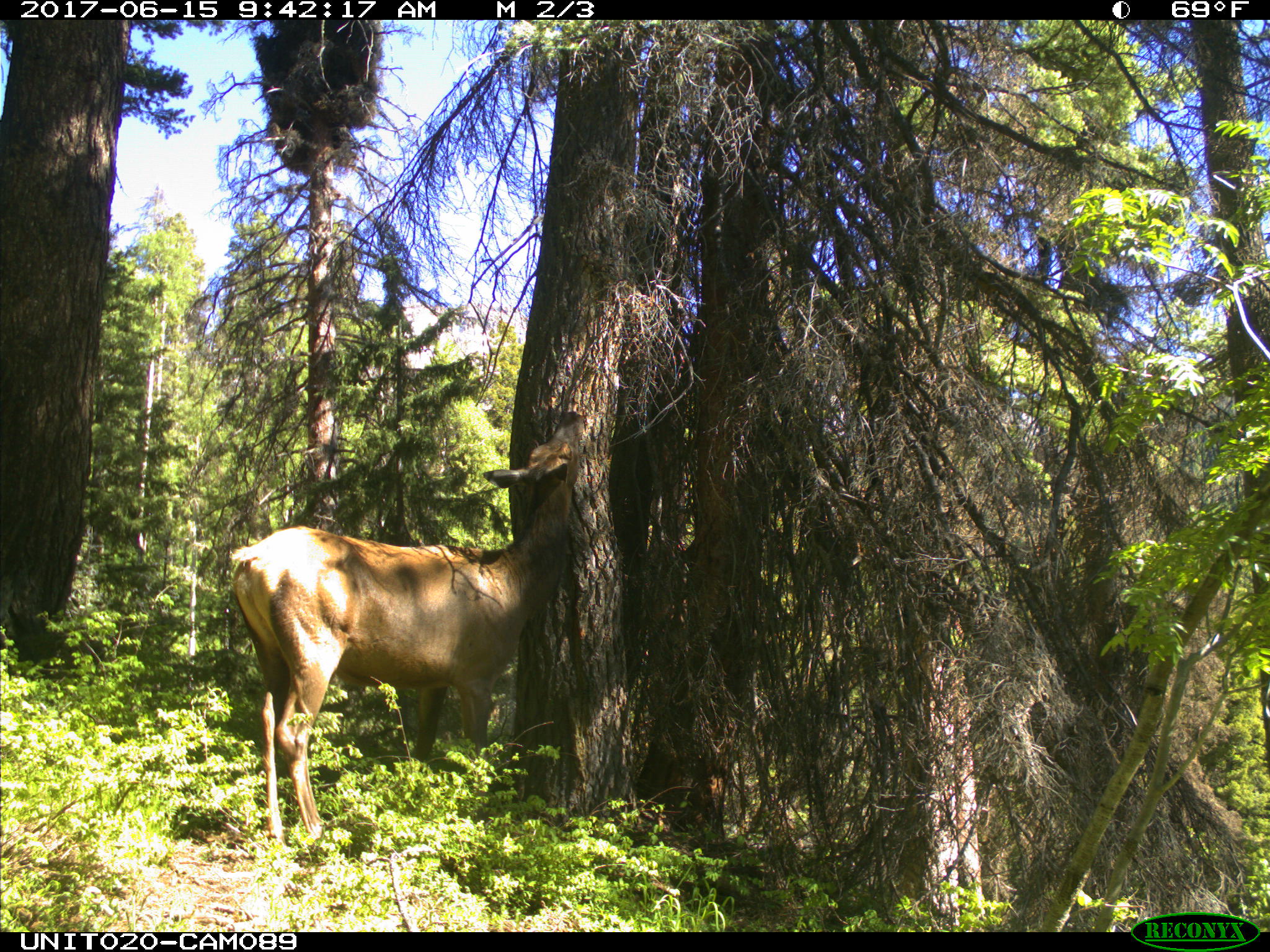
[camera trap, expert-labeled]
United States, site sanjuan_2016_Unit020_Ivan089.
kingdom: Animalia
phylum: Chordata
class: Mammalia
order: Artiodactyla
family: Cervidae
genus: Cervus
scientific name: Cervus elaphus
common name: red deer